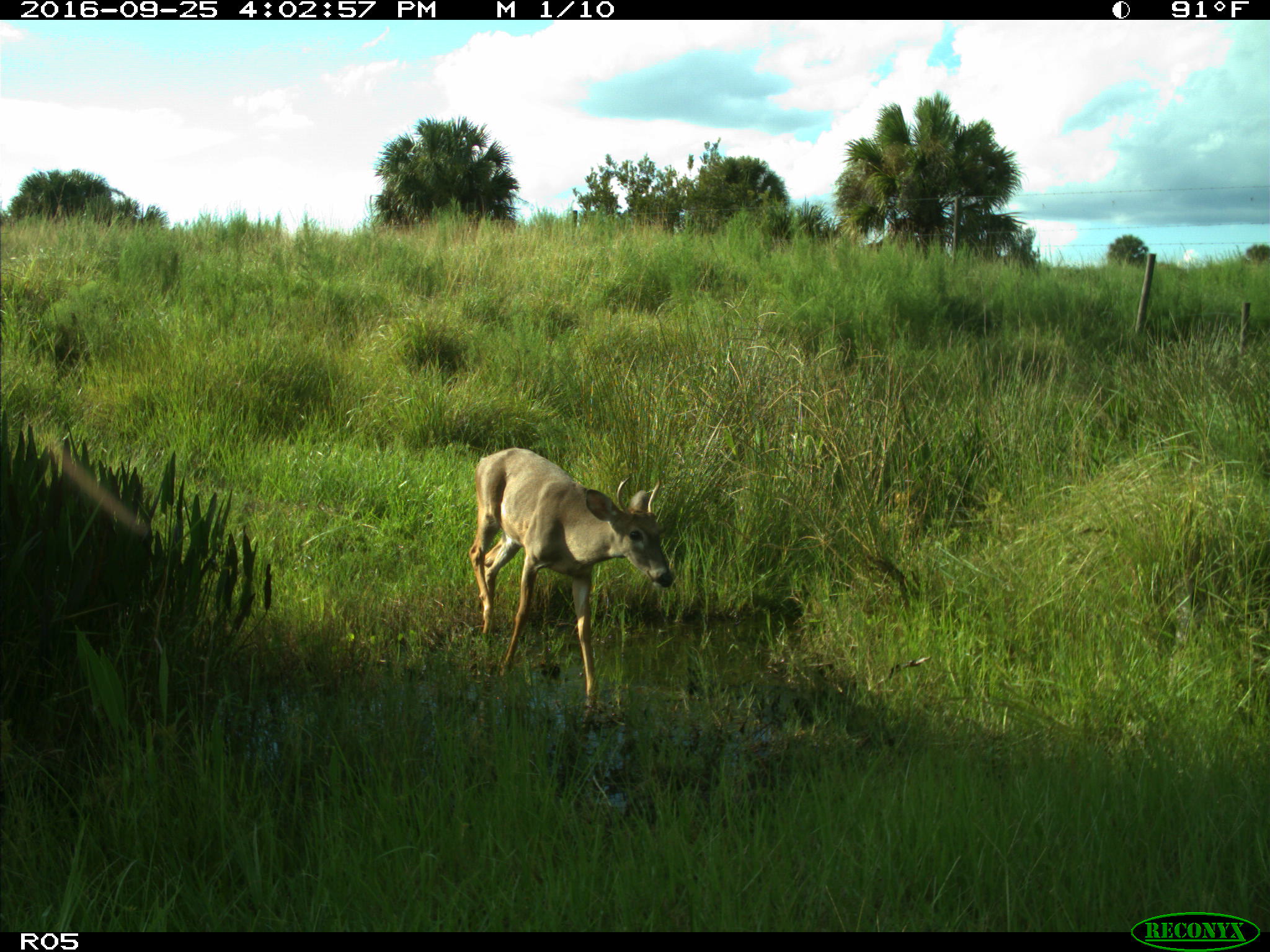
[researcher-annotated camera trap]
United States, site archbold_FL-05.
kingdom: Animalia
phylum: Chordata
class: Mammalia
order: Artiodactyla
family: Cervidae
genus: Odocoileus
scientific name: Odocoileus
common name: deer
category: unidentified deer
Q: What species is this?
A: Unidentified deer (deer) (Odocoileus).